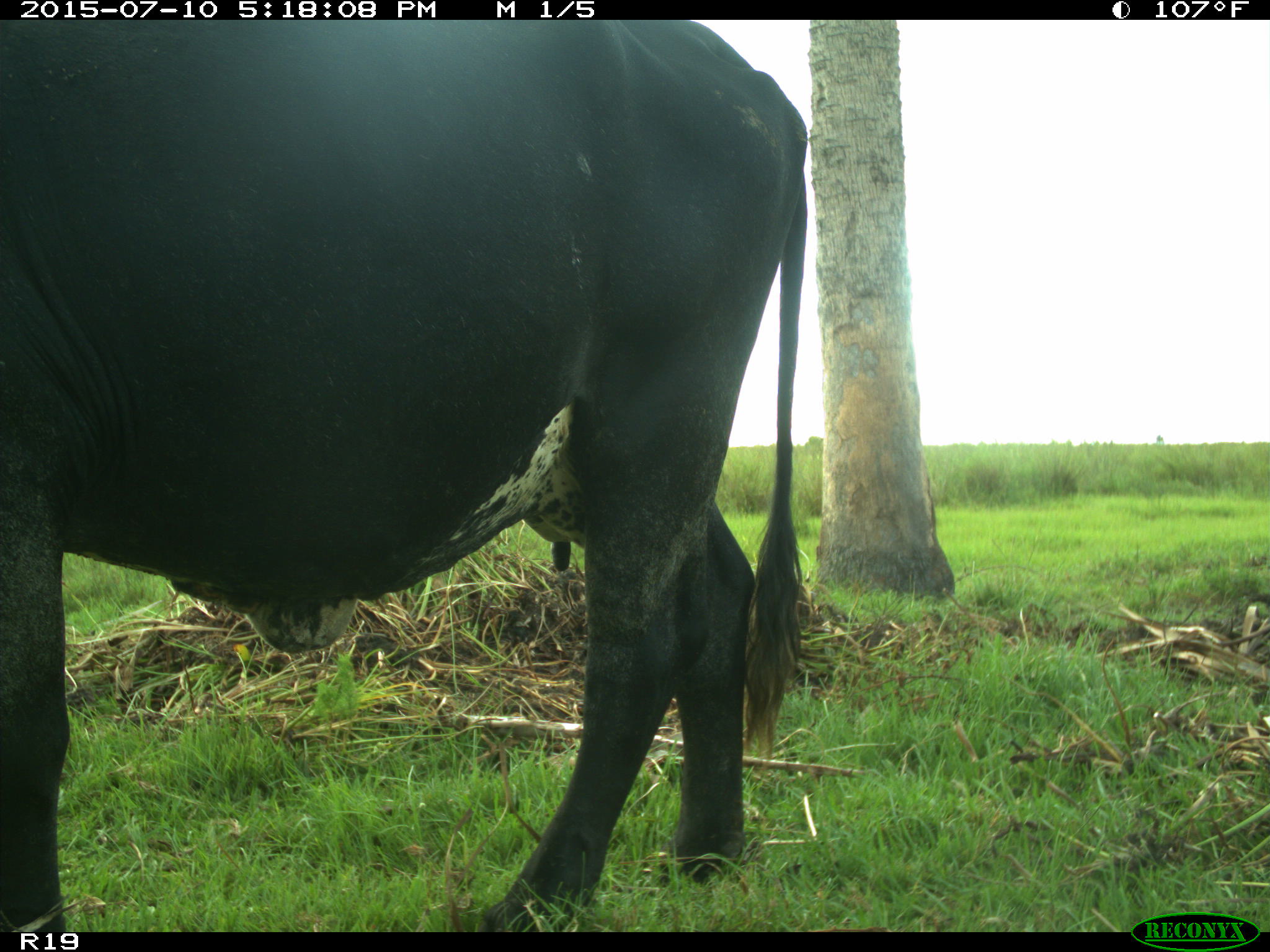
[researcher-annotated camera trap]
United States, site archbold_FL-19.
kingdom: Animalia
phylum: Chordata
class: Mammalia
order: Artiodactyla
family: Bovidae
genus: Bos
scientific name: Bos taurus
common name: domestic cow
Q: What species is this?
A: Bos taurus (domestic cow).